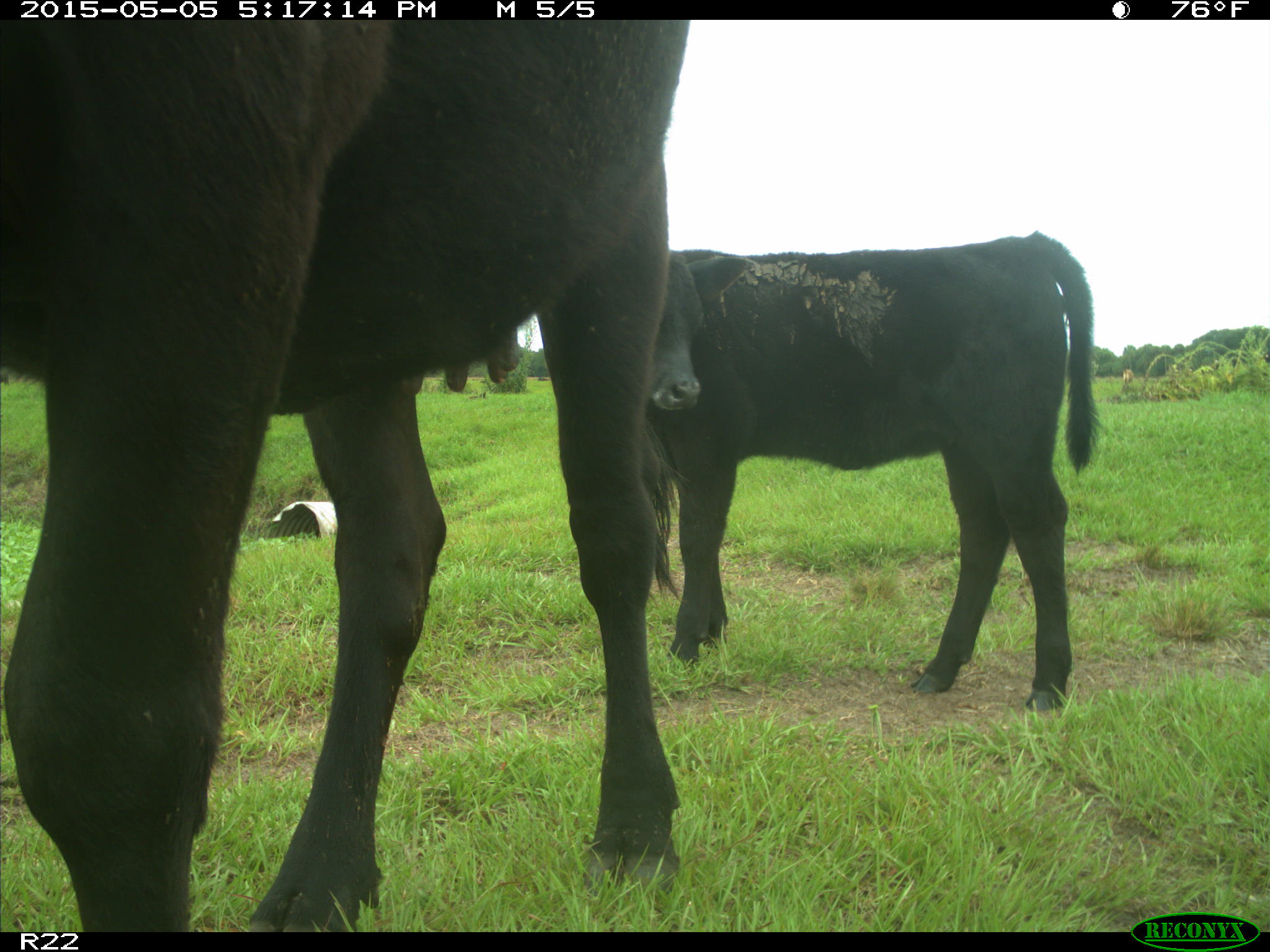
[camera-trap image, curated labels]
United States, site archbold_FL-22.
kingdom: Animalia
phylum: Chordata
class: Mammalia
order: Artiodactyla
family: Bovidae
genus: Bos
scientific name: Bos taurus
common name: domestic cow